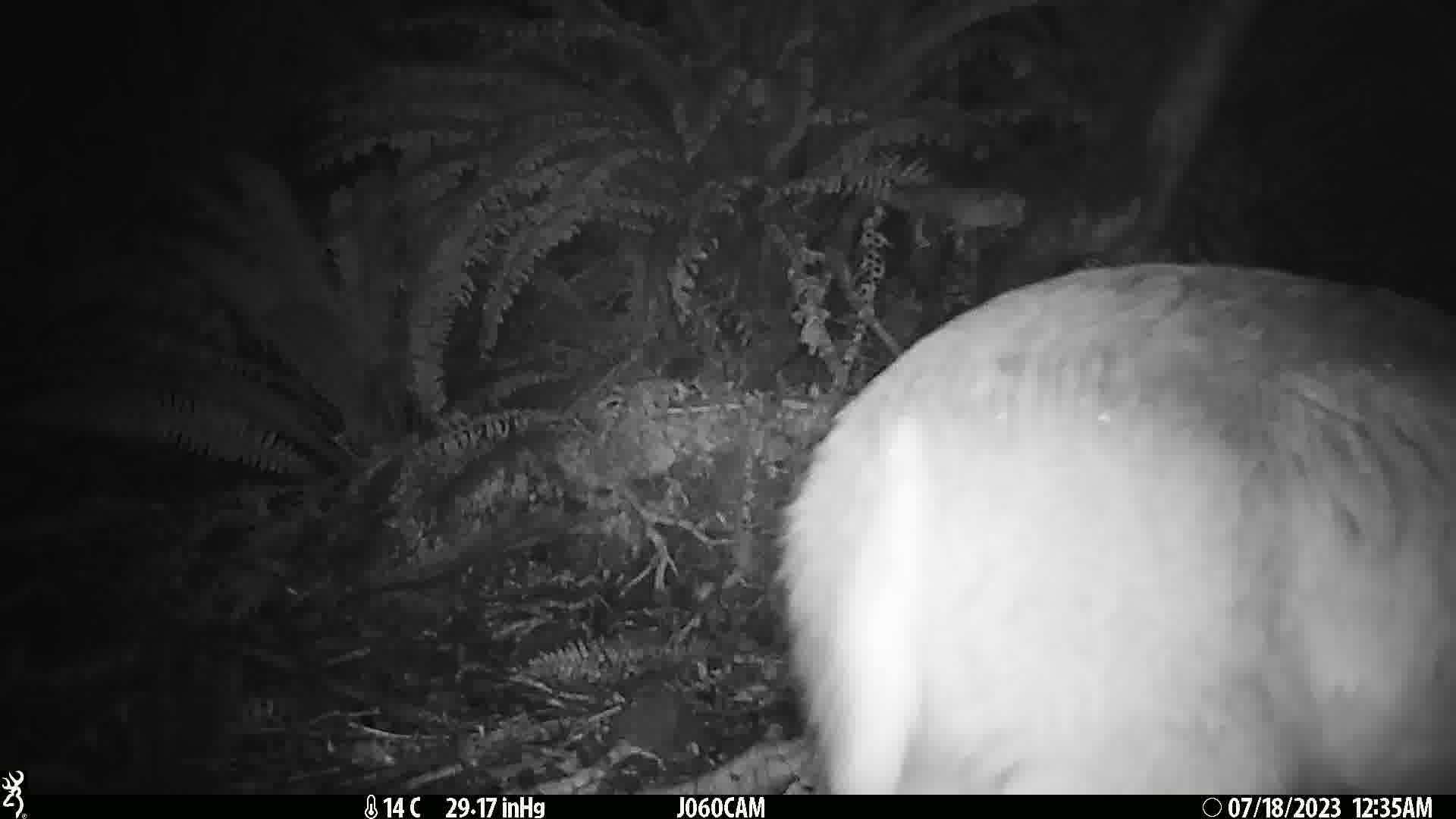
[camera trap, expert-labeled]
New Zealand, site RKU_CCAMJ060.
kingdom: Animalia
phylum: Chordata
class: Mammalia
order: Artiodactyla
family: Cervidae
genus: Odocoileus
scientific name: Odocoileus virginianus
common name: white-tailed deer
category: white tailed deer